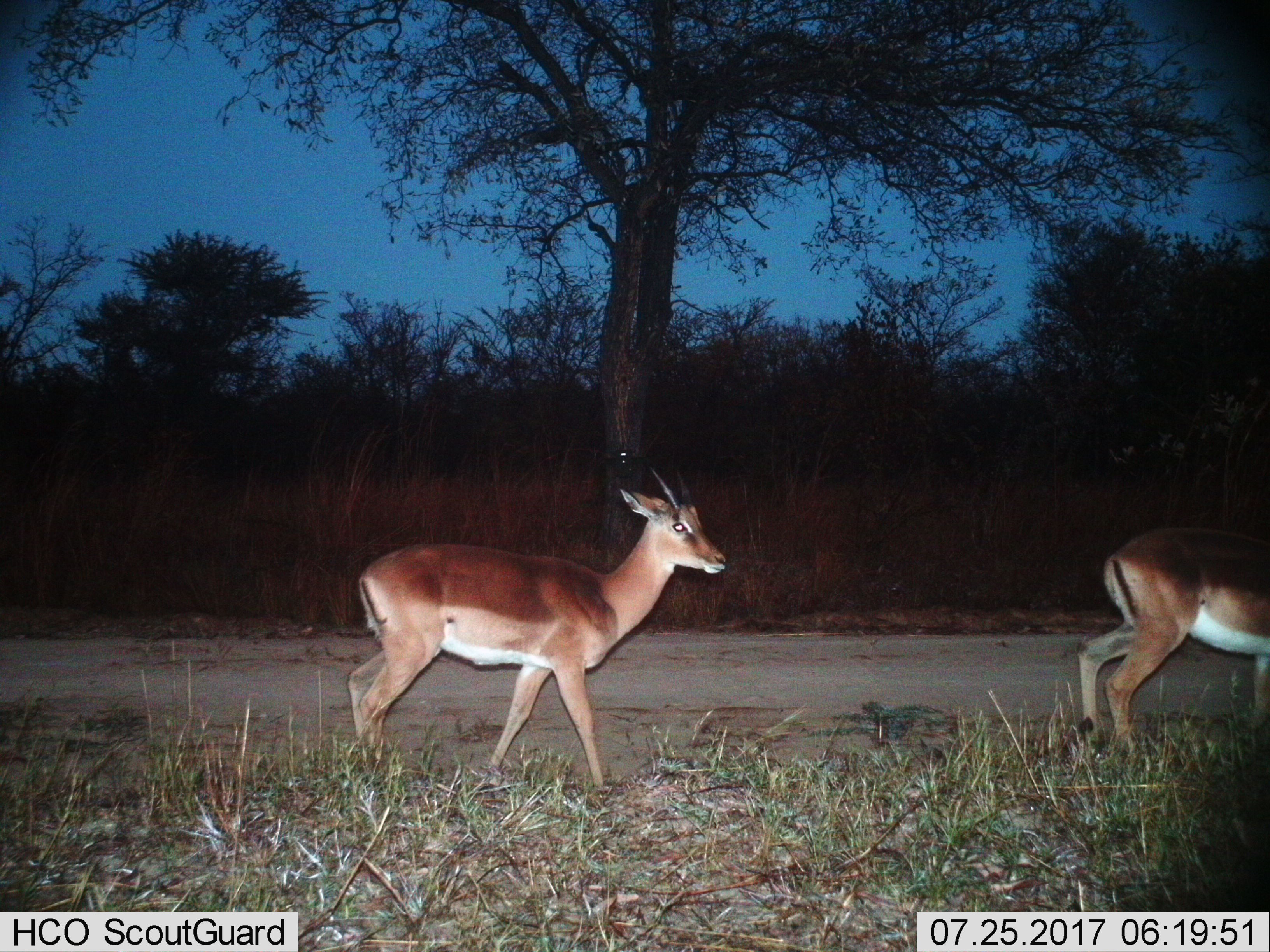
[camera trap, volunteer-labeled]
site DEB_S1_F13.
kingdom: Animalia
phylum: Chordata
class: Mammalia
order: Artiodactyla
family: Bovidae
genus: Aepyceros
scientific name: Aepyceros melampus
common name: impala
Impala (Aepyceros melampus), count 2. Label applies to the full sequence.